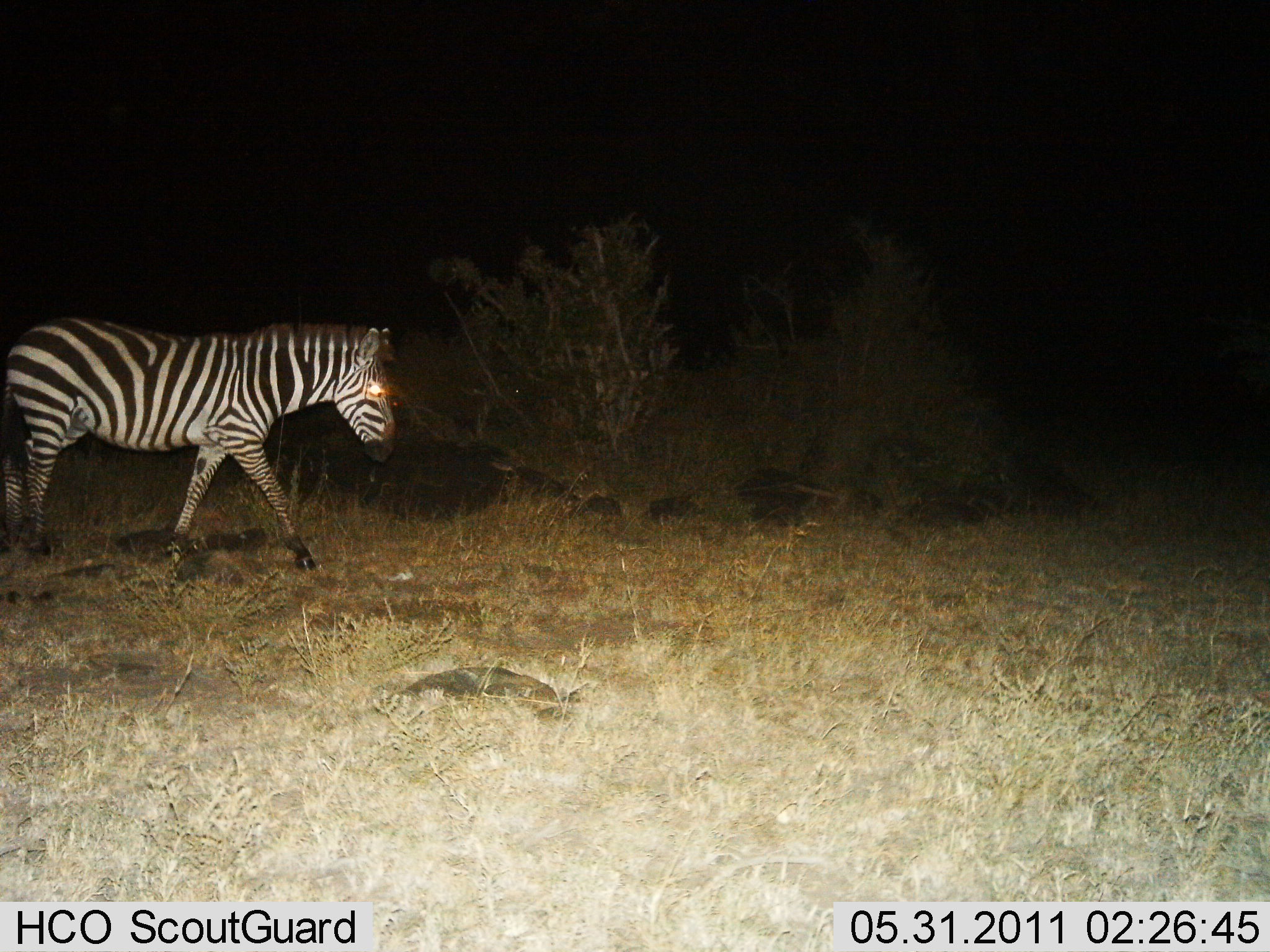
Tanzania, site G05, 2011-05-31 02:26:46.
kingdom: Animalia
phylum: Chordata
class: Mammalia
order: Perissodactyla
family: Equidae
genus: Equus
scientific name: Equus quagga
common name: plains zebra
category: zebra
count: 1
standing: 14%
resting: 0%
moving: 93%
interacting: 0%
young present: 0%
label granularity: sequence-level